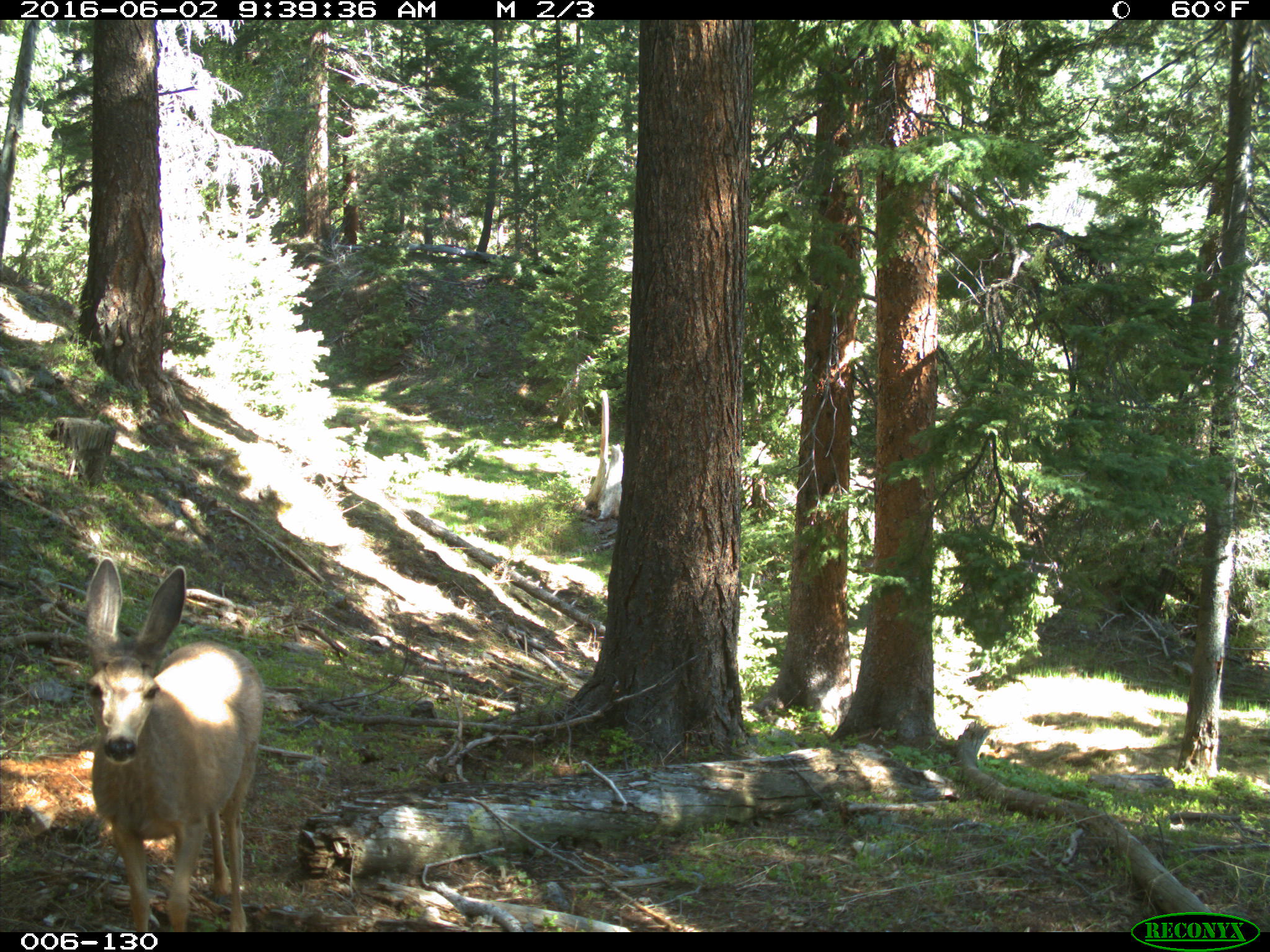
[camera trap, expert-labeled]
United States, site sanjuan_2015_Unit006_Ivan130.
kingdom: Animalia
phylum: Chordata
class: Mammalia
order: Artiodactyla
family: Cervidae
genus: Odocoileus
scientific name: Odocoileus hemionus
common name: mule deer